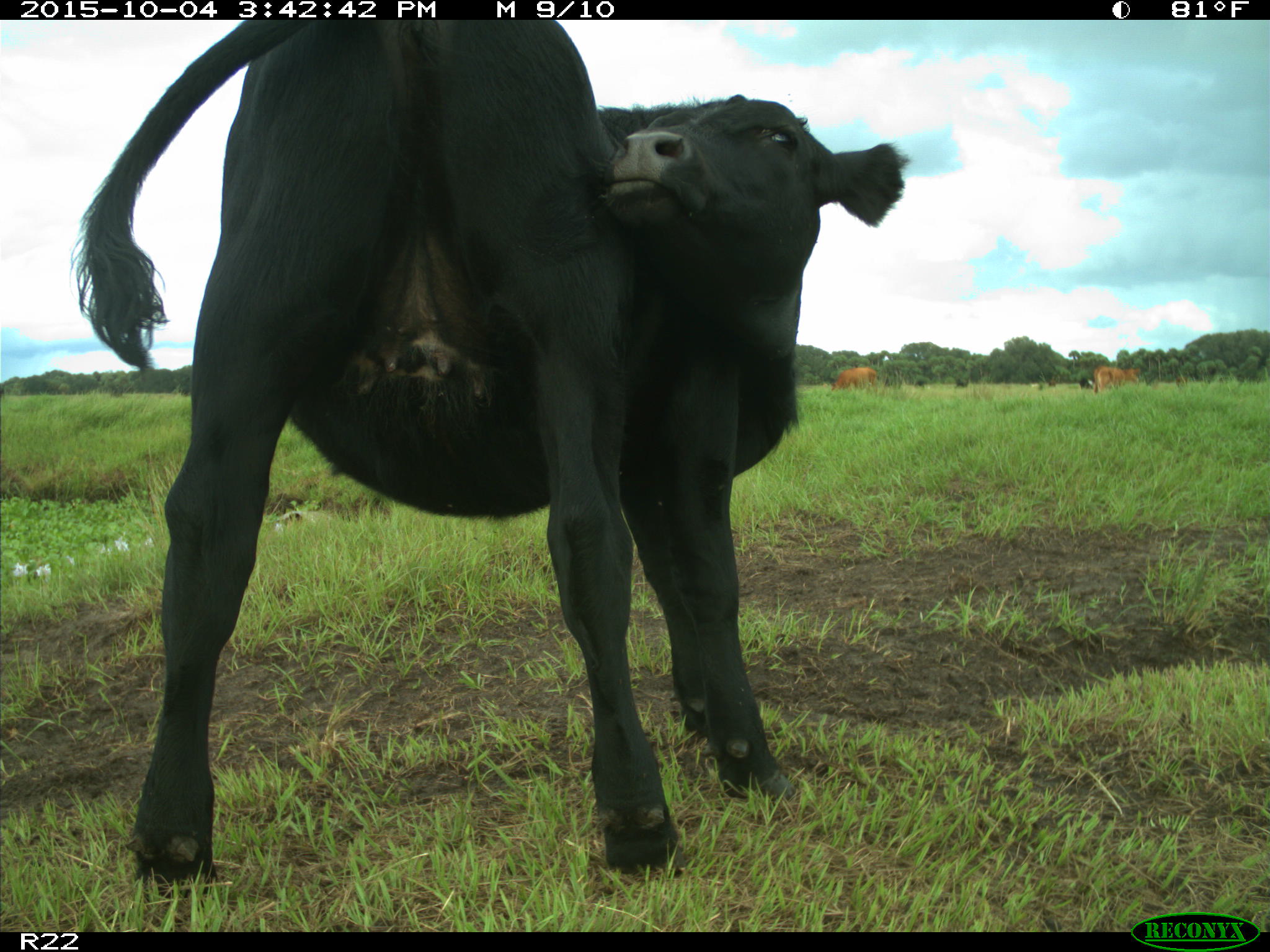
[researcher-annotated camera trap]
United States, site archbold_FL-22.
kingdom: Animalia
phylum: Chordata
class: Mammalia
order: Artiodactyla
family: Bovidae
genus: Bos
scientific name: Bos taurus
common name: domestic cow